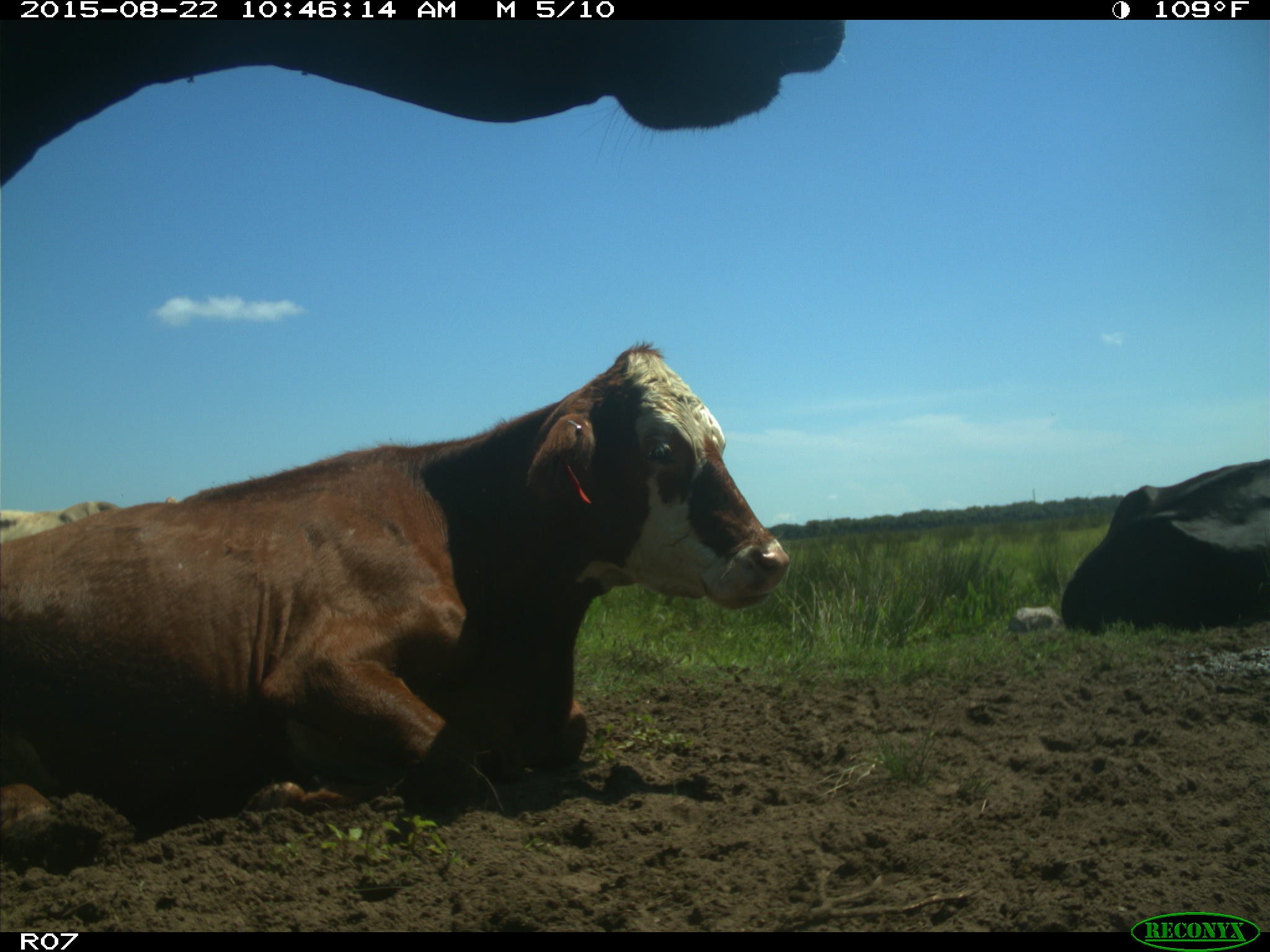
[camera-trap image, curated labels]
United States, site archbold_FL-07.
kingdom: Animalia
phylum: Chordata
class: Mammalia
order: Artiodactyla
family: Bovidae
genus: Bos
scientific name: Bos taurus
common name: domestic cow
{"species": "Bos taurus (domestic cow)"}